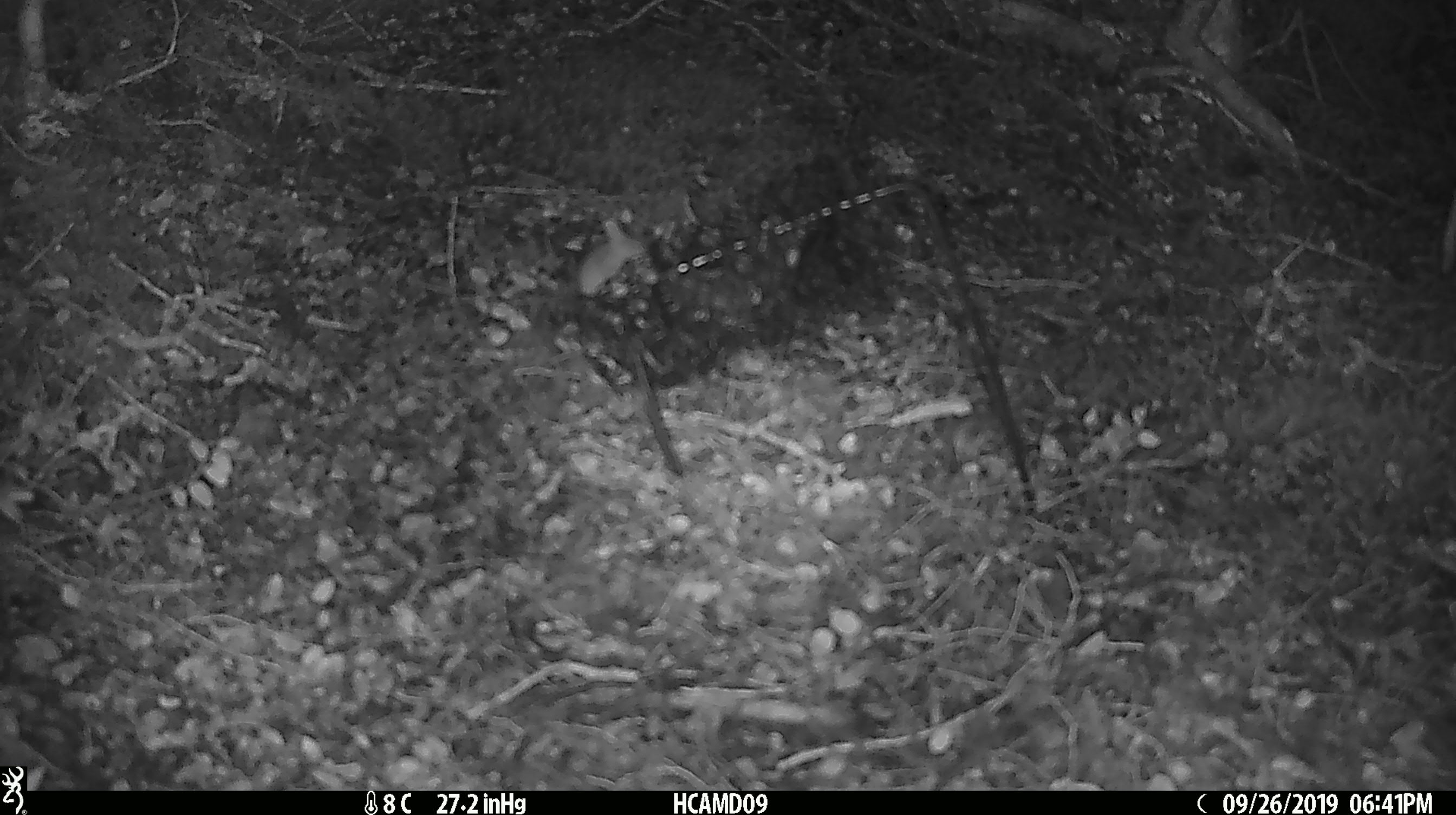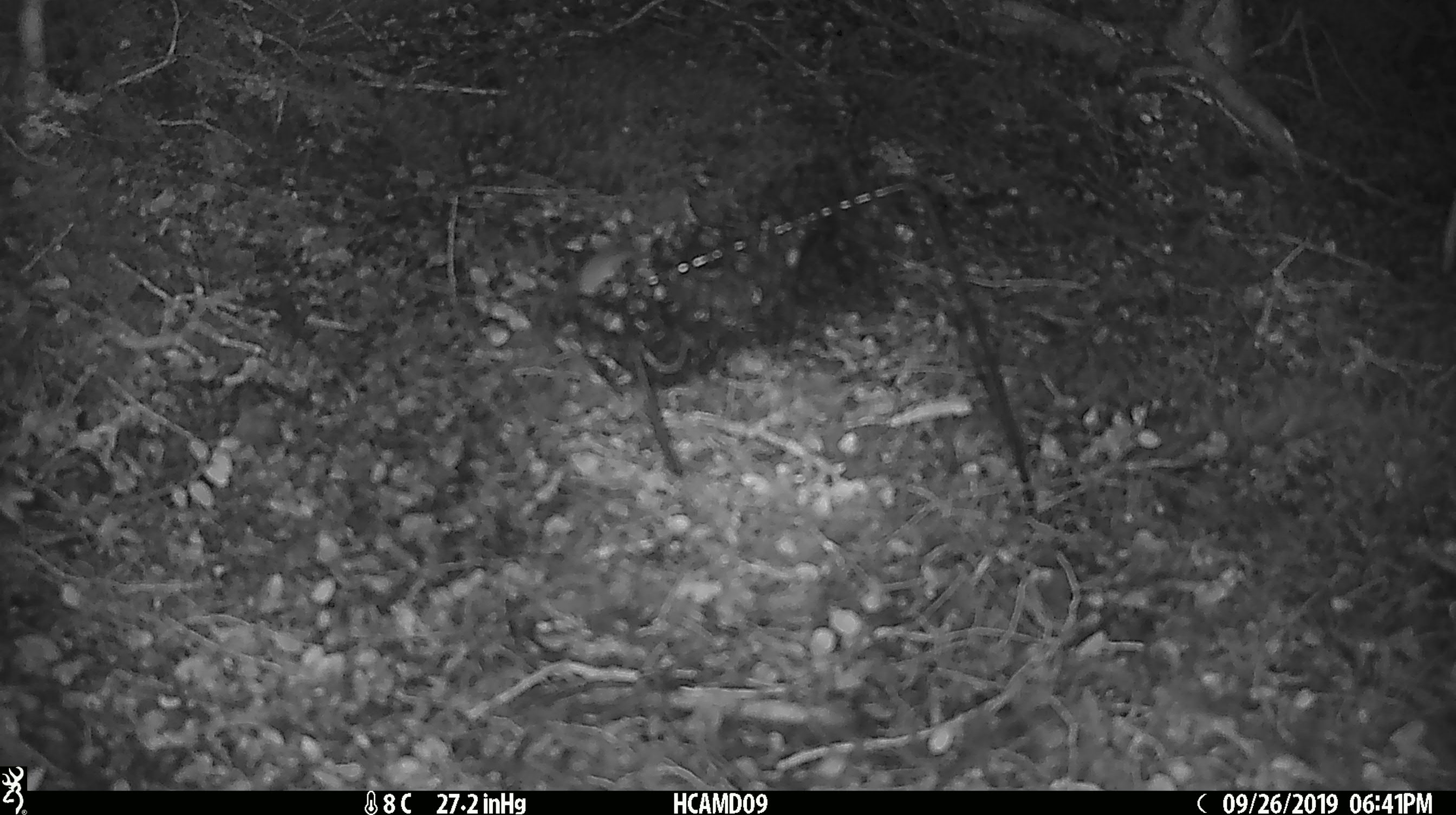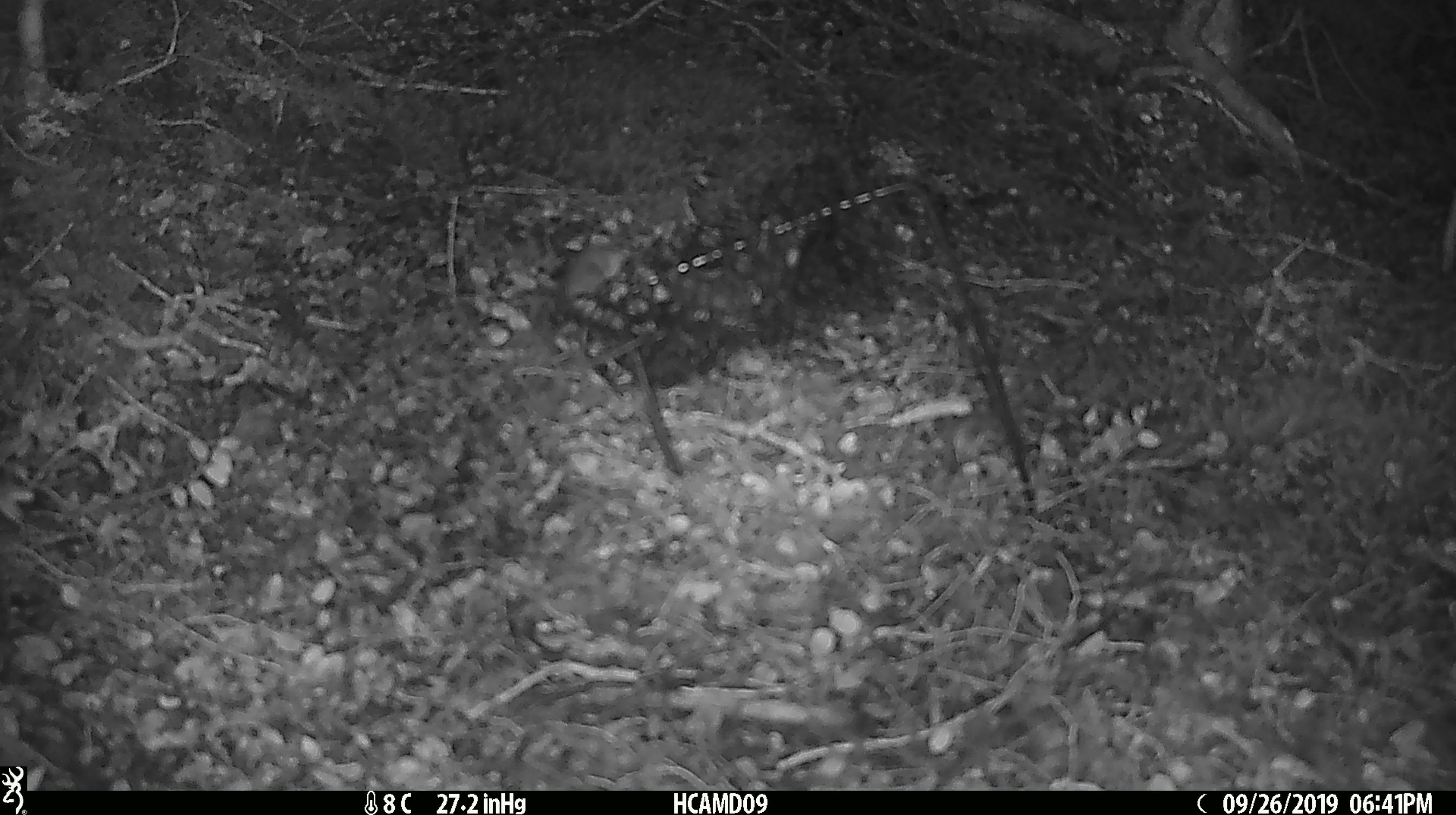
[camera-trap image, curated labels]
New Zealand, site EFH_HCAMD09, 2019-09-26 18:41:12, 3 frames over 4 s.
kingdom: Animalia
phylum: Chordata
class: Mammalia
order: Rodentia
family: Muridae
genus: Mus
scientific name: Mus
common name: mouse